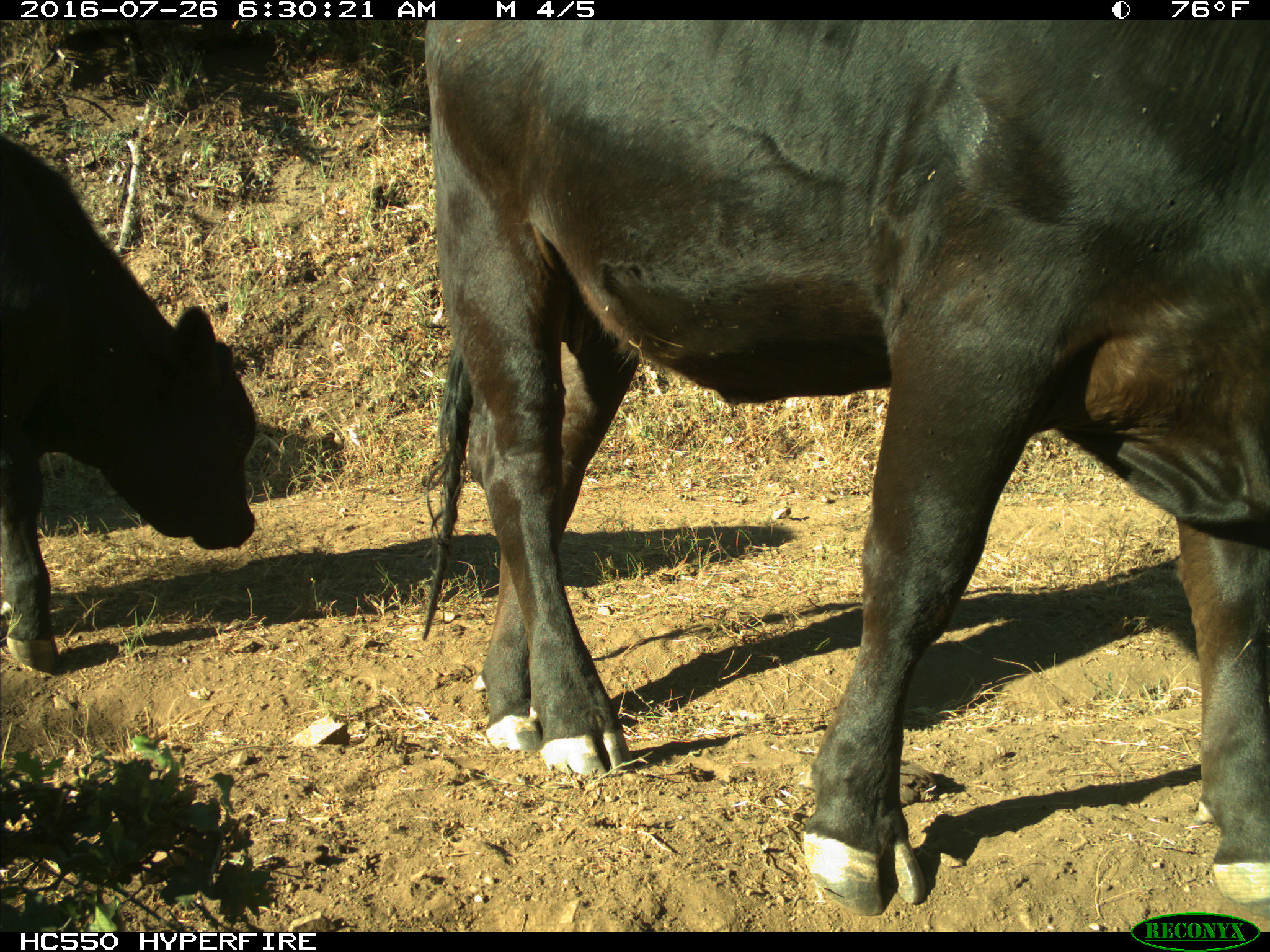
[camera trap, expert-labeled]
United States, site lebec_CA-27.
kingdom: Animalia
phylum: Chordata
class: Mammalia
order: Artiodactyla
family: Bovidae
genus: Bos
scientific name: Bos taurus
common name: domestic cow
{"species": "Bos taurus (domestic cow)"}